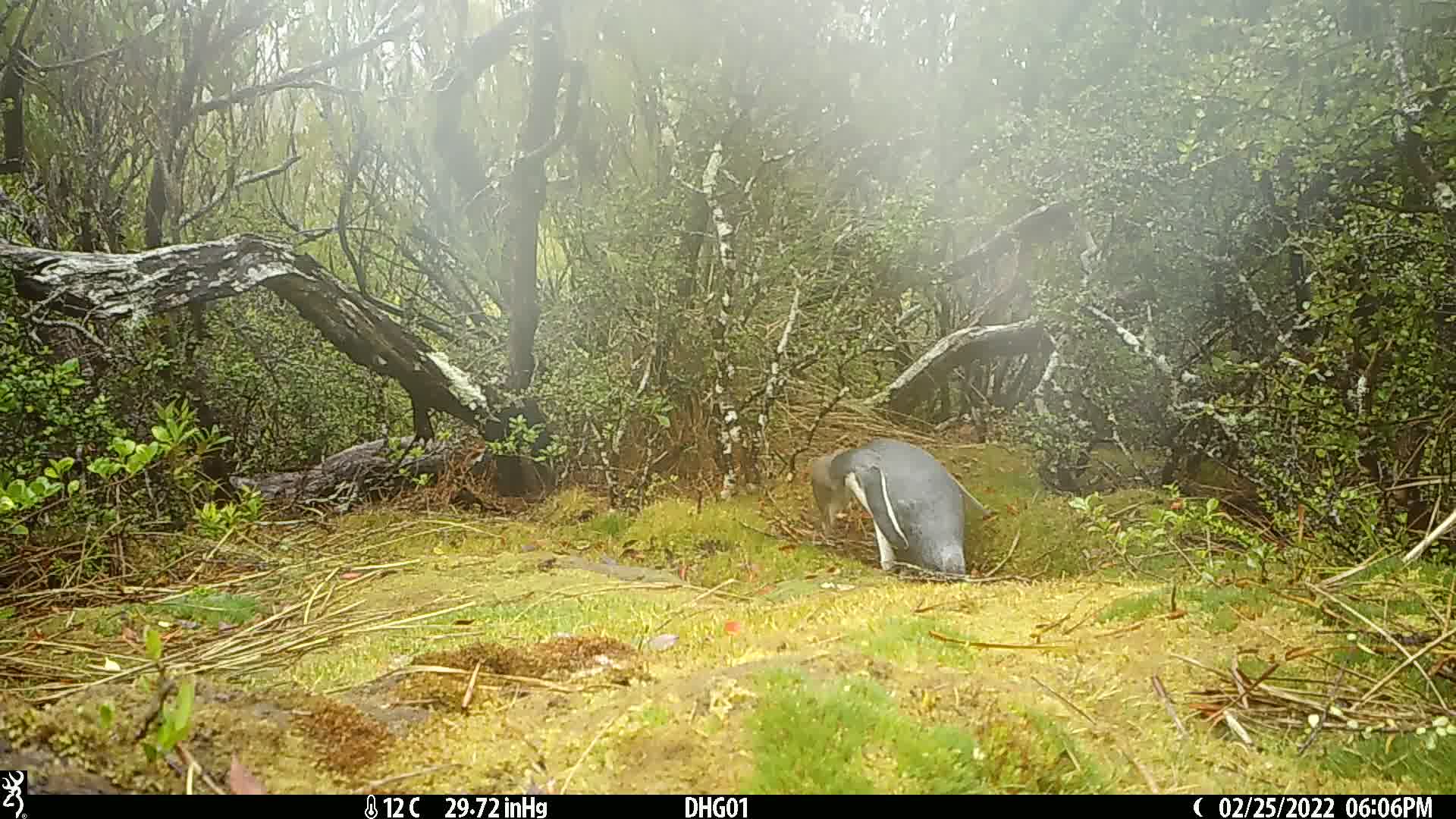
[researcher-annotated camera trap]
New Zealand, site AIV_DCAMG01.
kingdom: Animalia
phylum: Chordata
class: Aves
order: Sphenisciformes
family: Spheniscidae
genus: Megadyptes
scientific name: Megadyptes antipodes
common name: yellow-eyed penguin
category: yellow eyed penguin